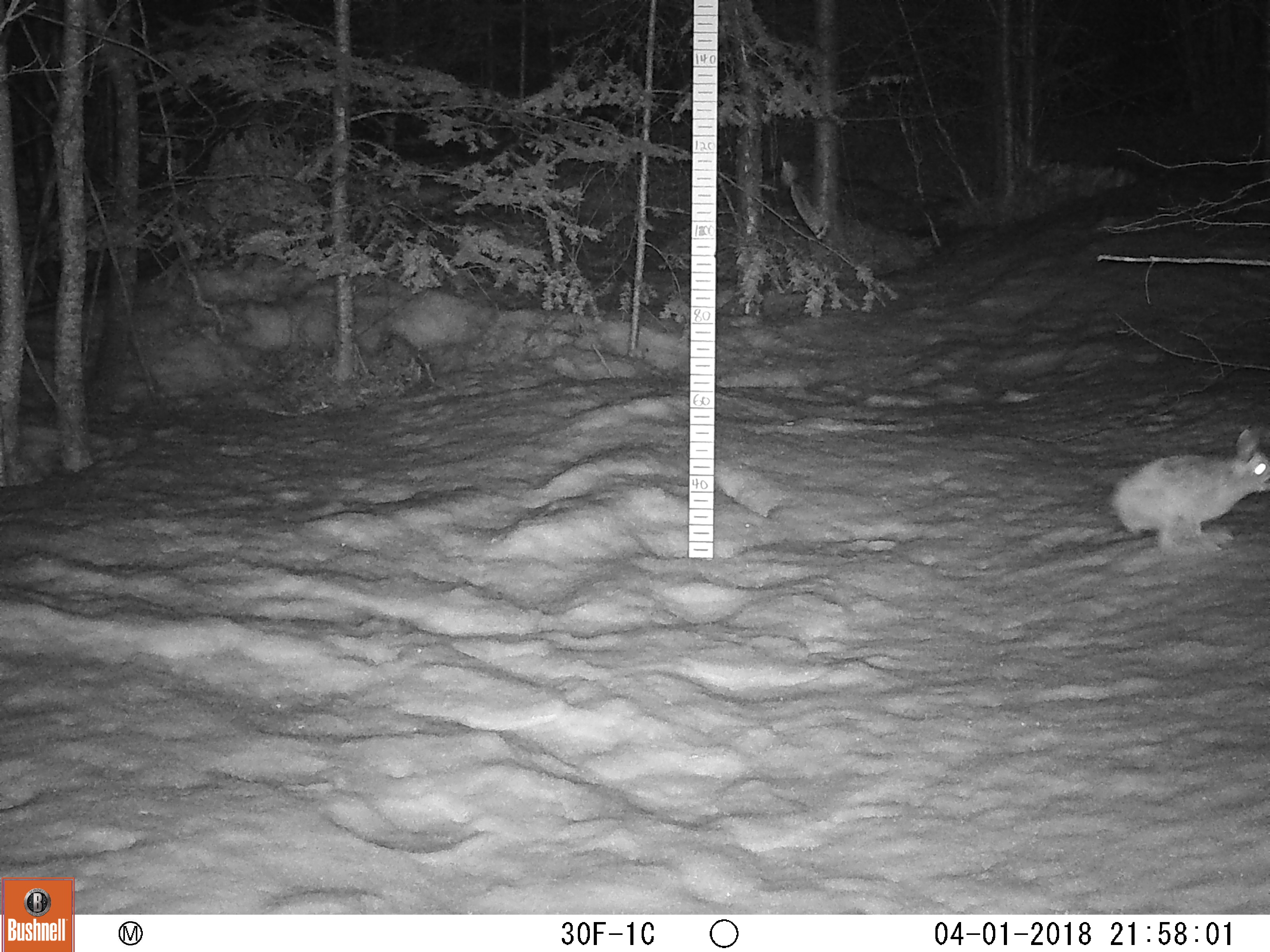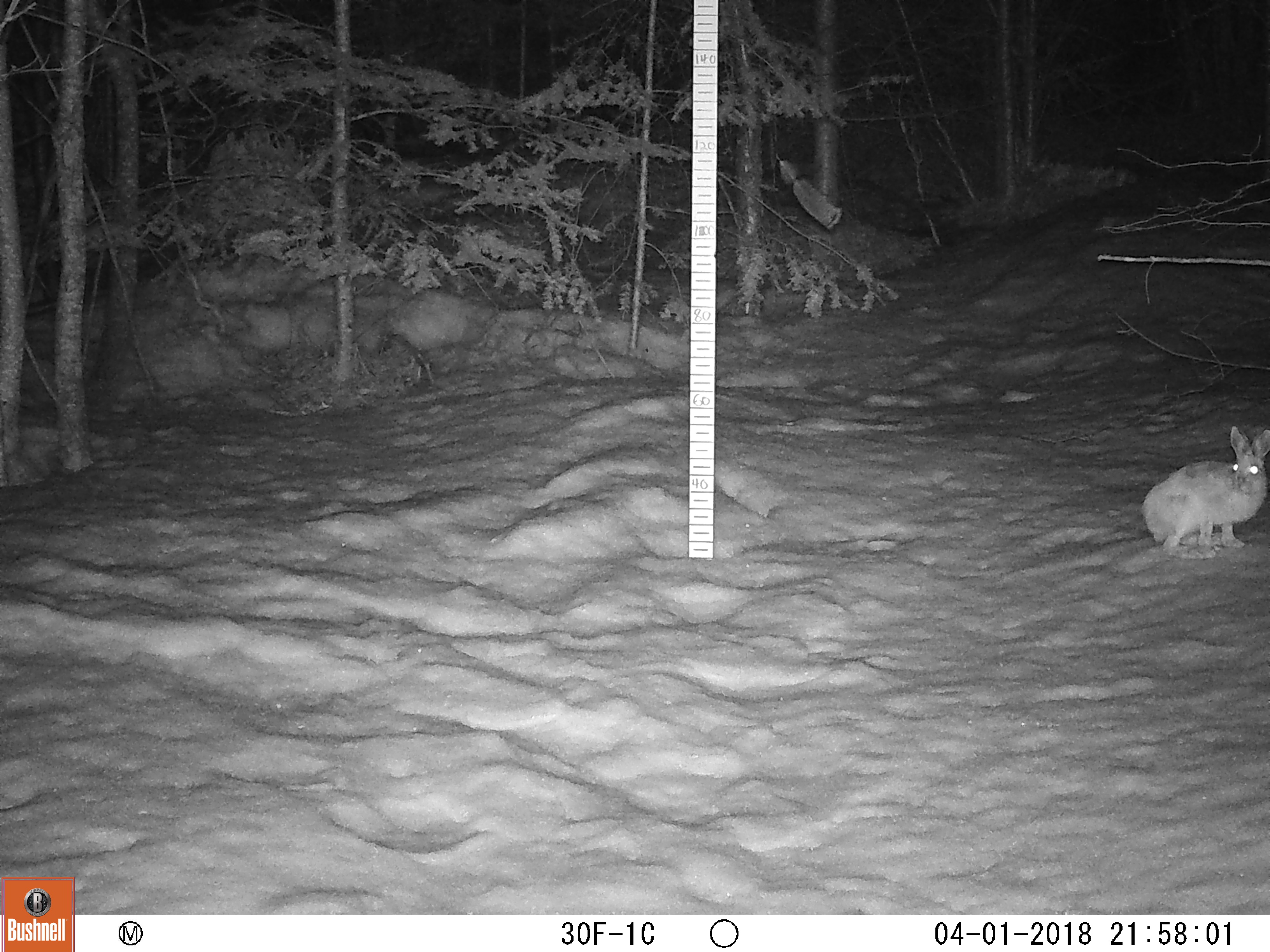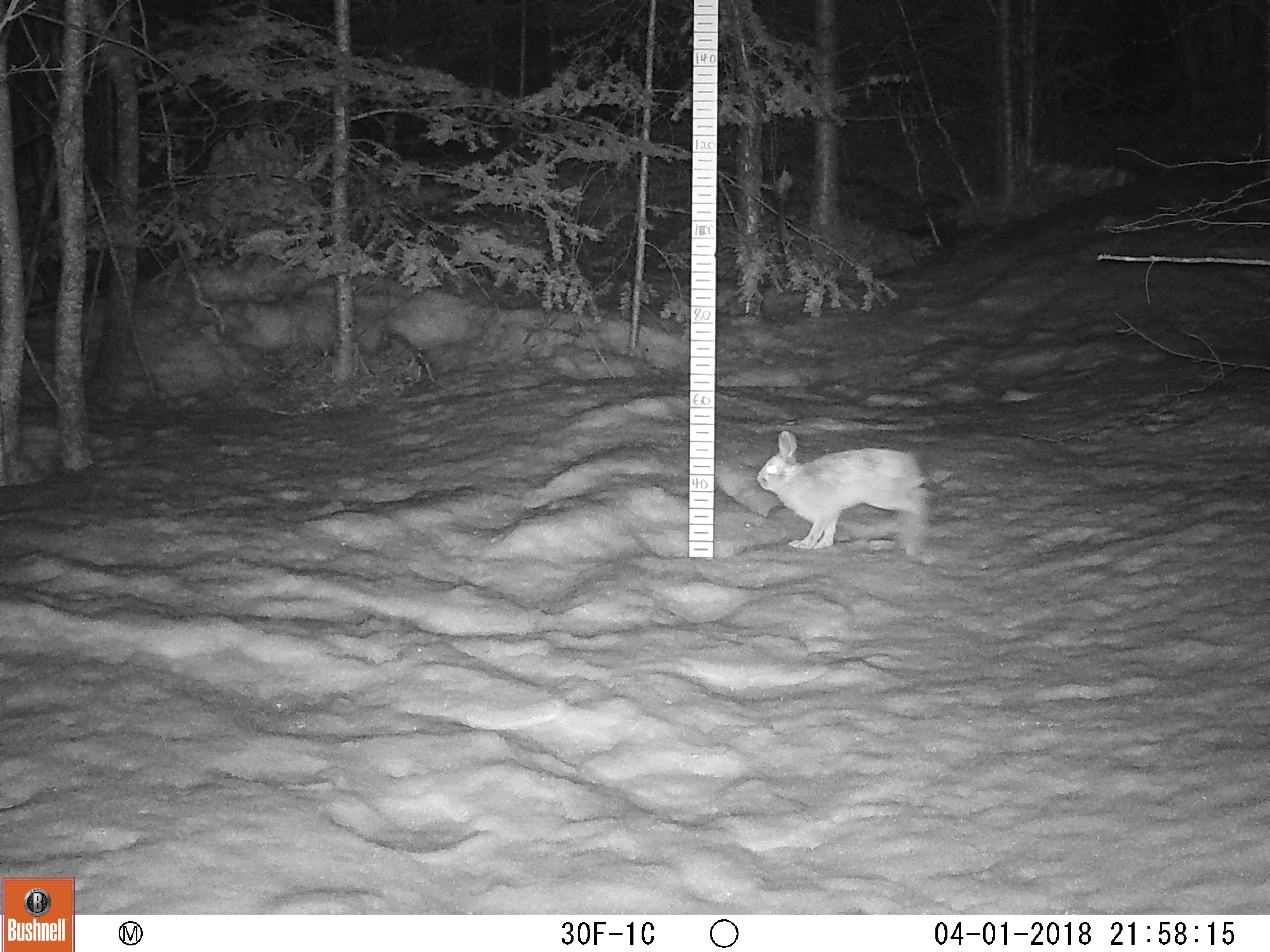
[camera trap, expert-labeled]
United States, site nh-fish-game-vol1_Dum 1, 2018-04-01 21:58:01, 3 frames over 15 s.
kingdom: Animalia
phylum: Chordata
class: Mammalia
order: Lagomorpha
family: Leporidae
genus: Lepus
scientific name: Lepus americanus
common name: snowshoe hare